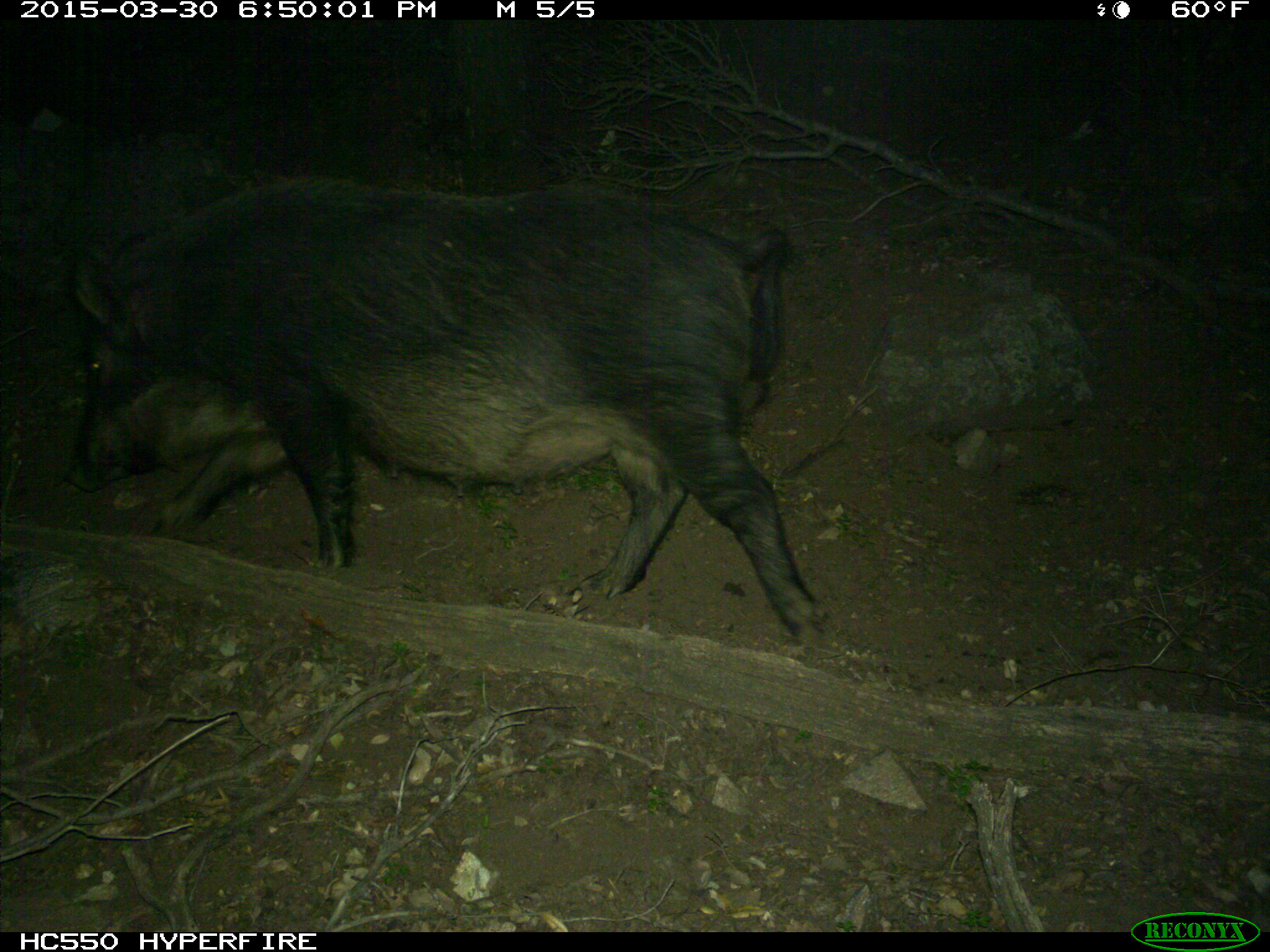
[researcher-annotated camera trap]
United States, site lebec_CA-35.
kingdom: Animalia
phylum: Chordata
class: Mammalia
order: Artiodactyla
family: Suidae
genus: Sus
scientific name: Sus scrofa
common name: wild boar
Sus scrofa (wild boar).